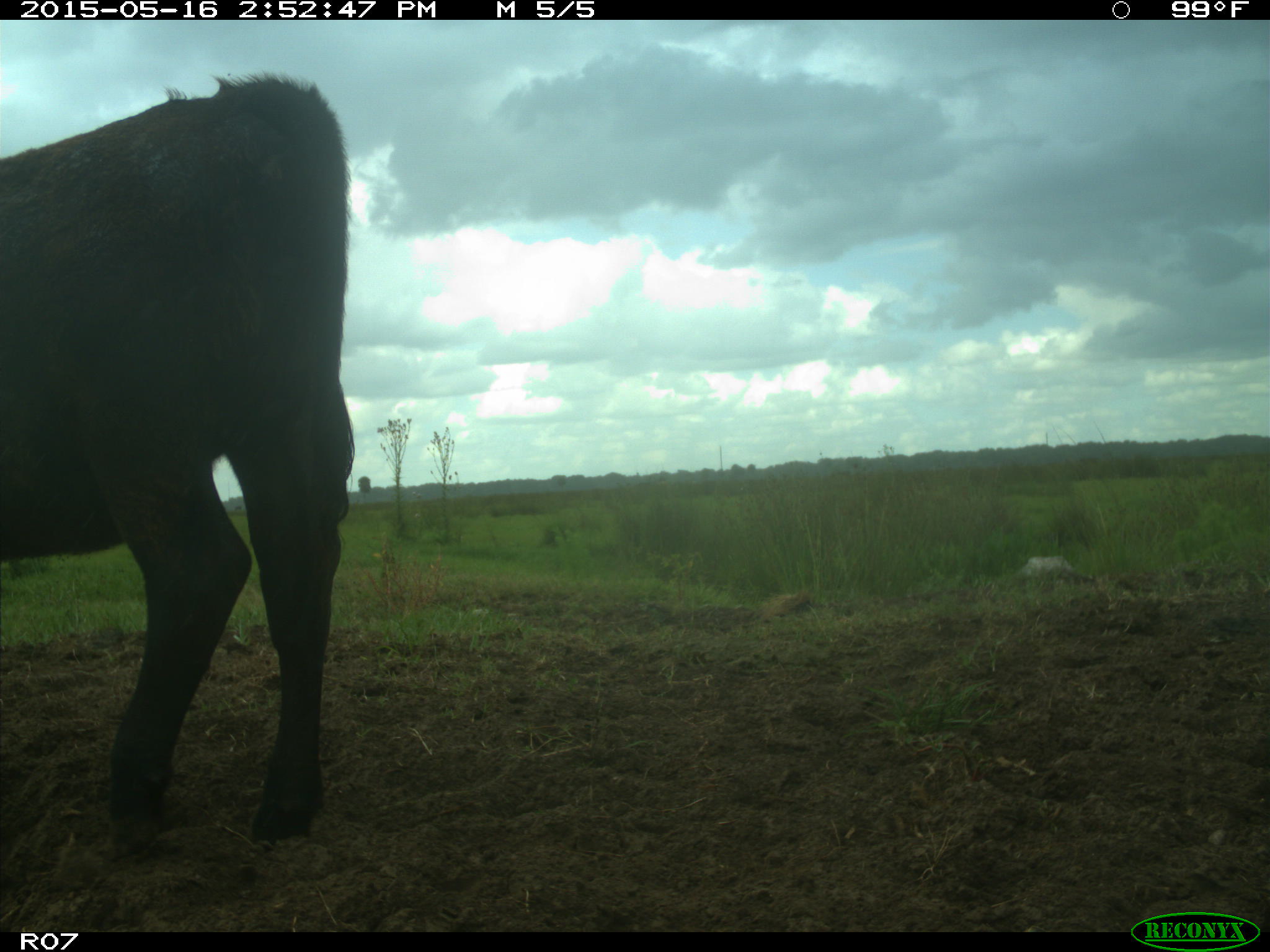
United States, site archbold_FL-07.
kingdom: Animalia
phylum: Chordata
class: Mammalia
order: Artiodactyla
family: Bovidae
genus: Bos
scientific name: Bos taurus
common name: domestic cow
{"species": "Bos taurus (domestic cow)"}